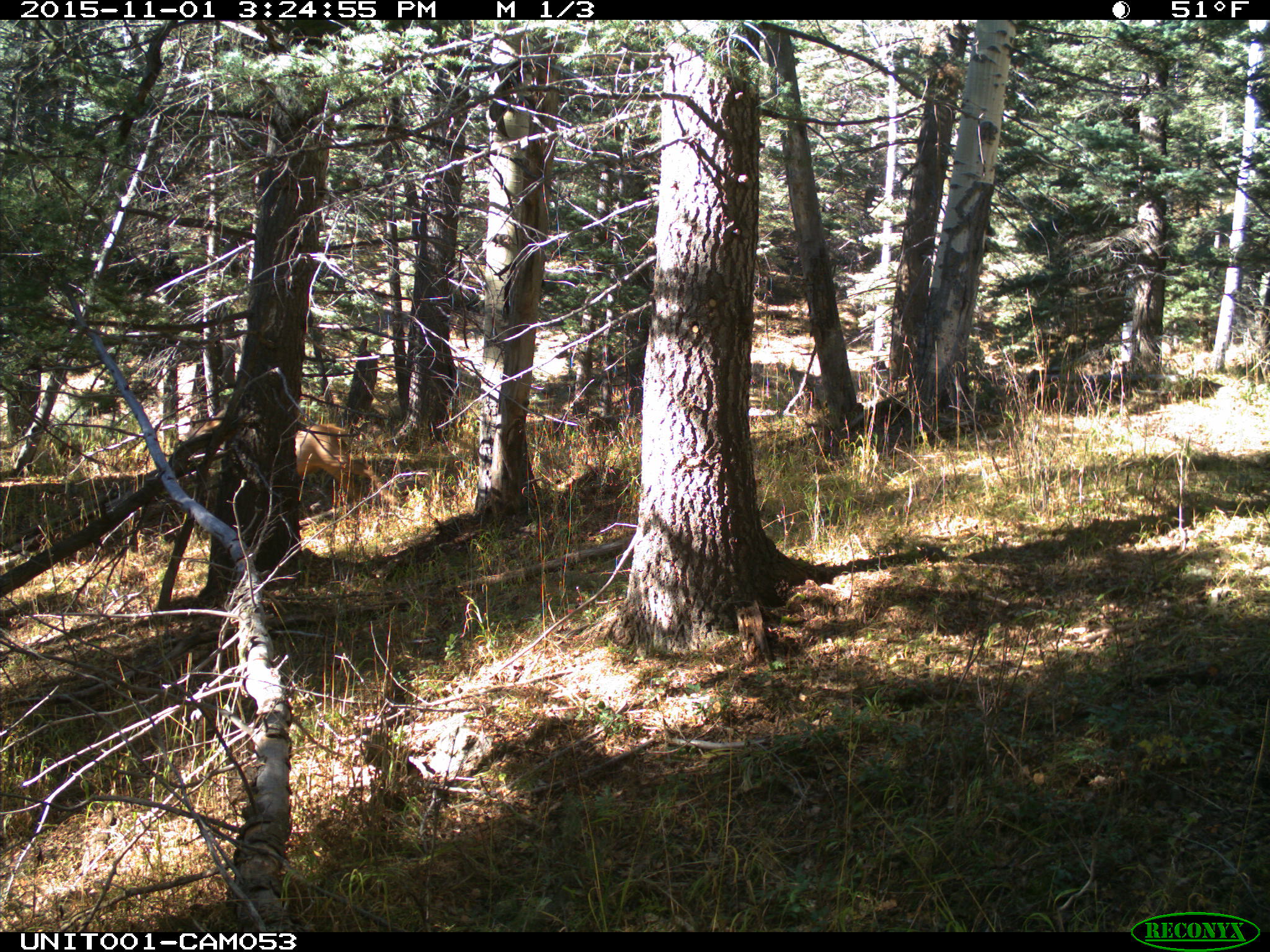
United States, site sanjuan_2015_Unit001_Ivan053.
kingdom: Animalia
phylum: Chordata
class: Mammalia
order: Artiodactyla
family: Cervidae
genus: Odocoileus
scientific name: Odocoileus hemionus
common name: mule deer